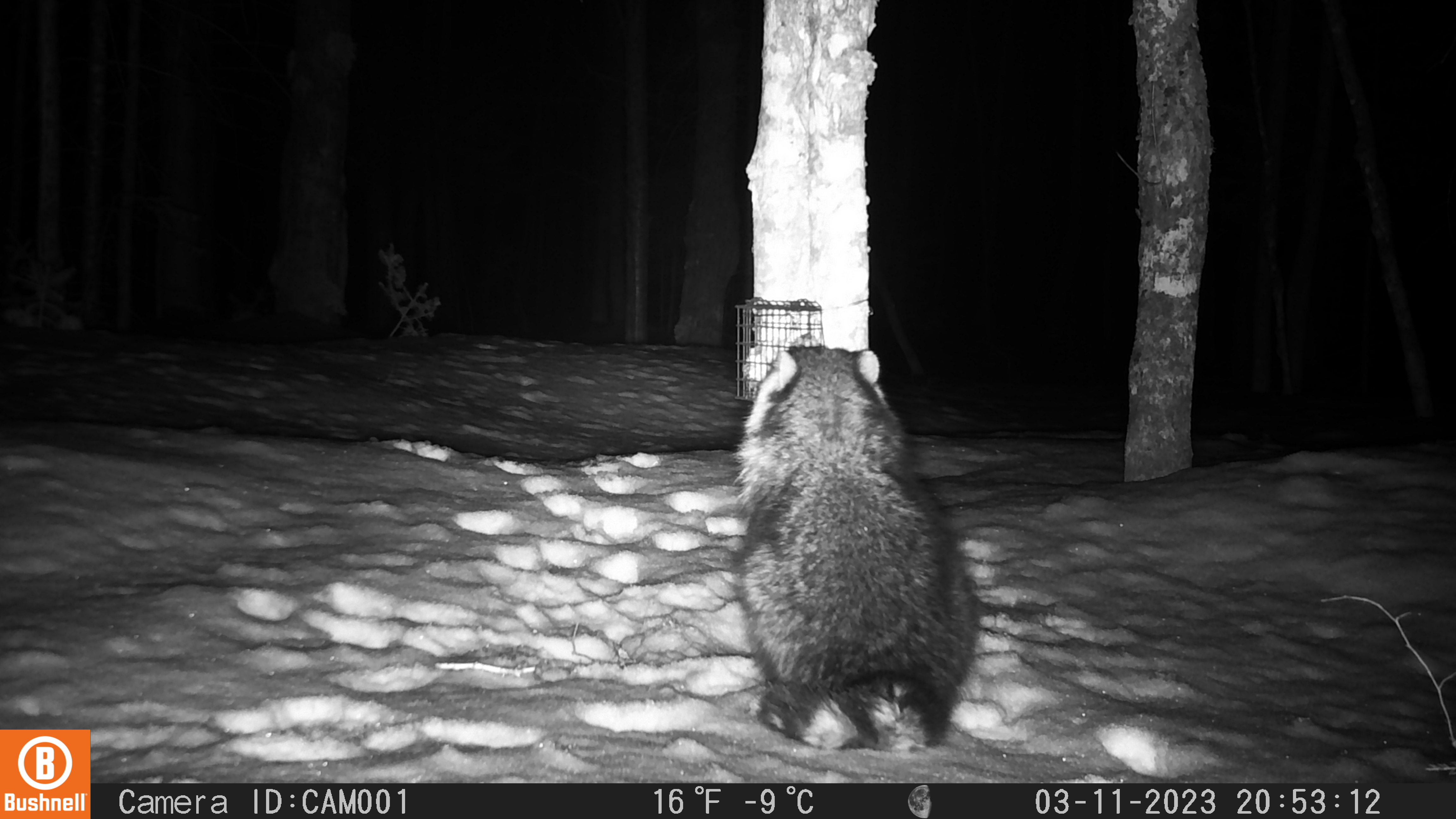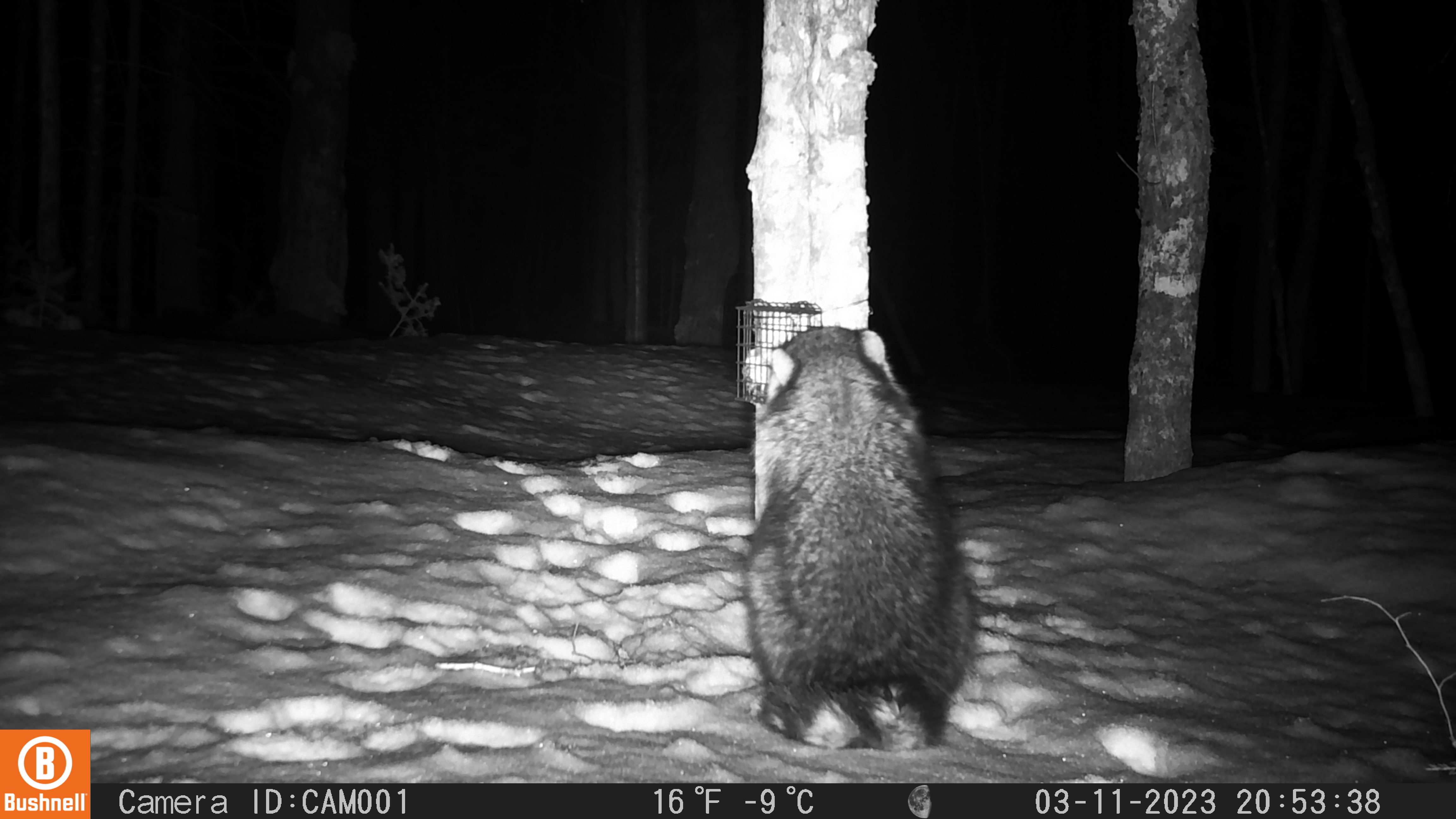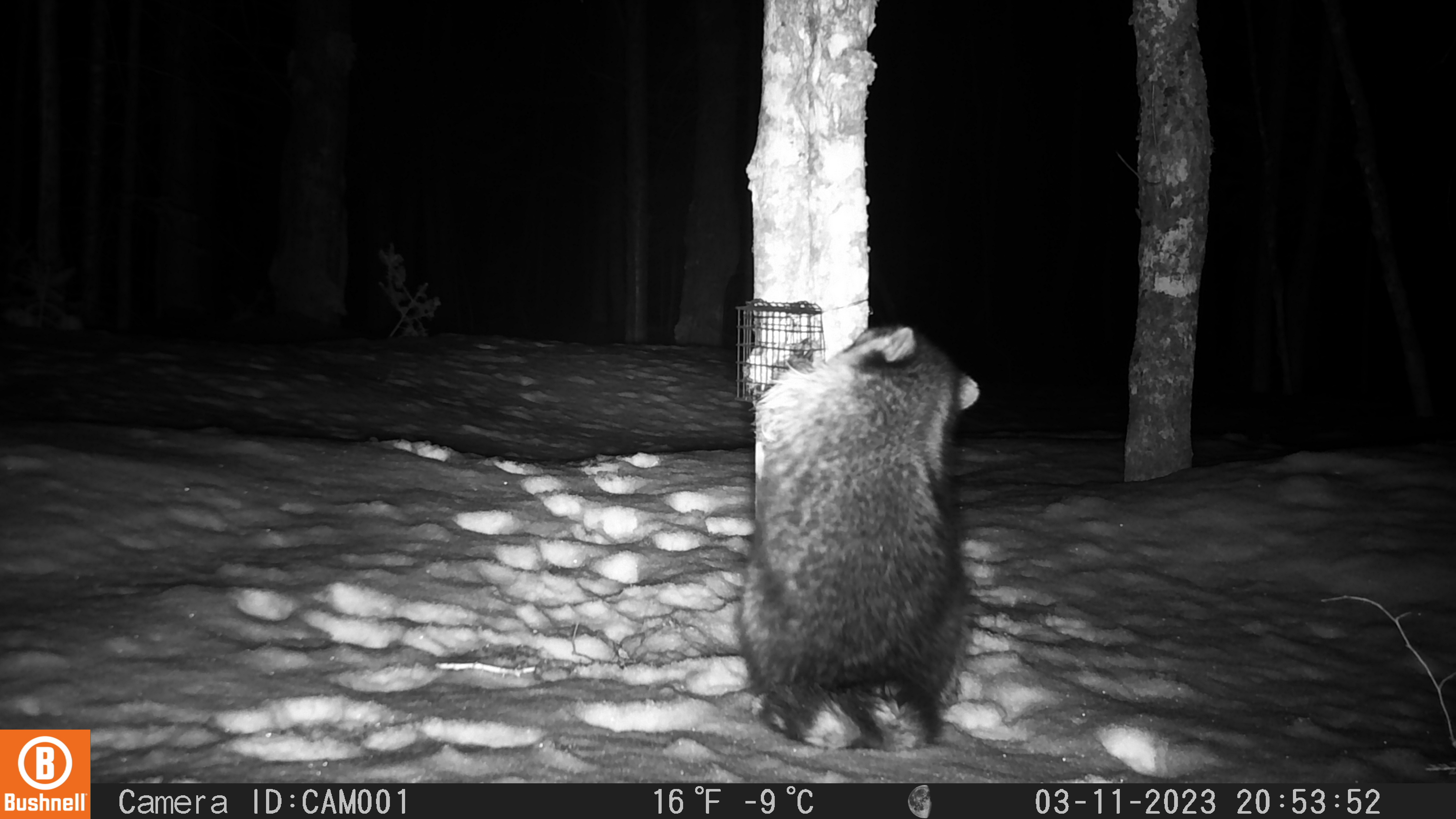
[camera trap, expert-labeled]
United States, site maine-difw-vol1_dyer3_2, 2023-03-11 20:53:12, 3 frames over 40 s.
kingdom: Animalia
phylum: Chordata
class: Mammalia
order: Carnivora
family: Procyonidae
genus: Procyon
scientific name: Procyon lotor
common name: raccoon